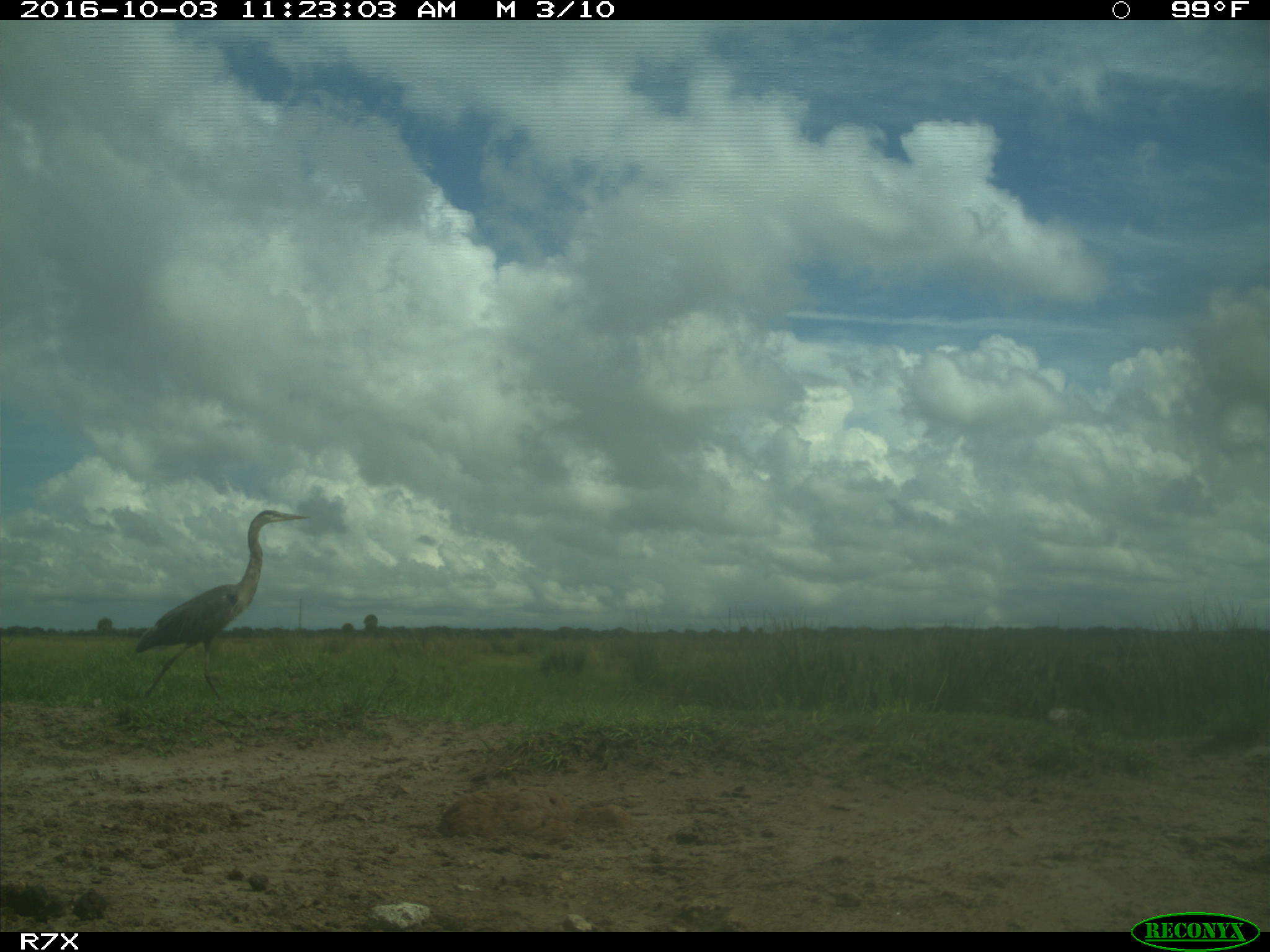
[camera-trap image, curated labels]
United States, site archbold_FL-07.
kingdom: Animalia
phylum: Chordata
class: Aves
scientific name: Aves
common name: birds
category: unidentified bird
Unidentified bird (birds) (Aves).